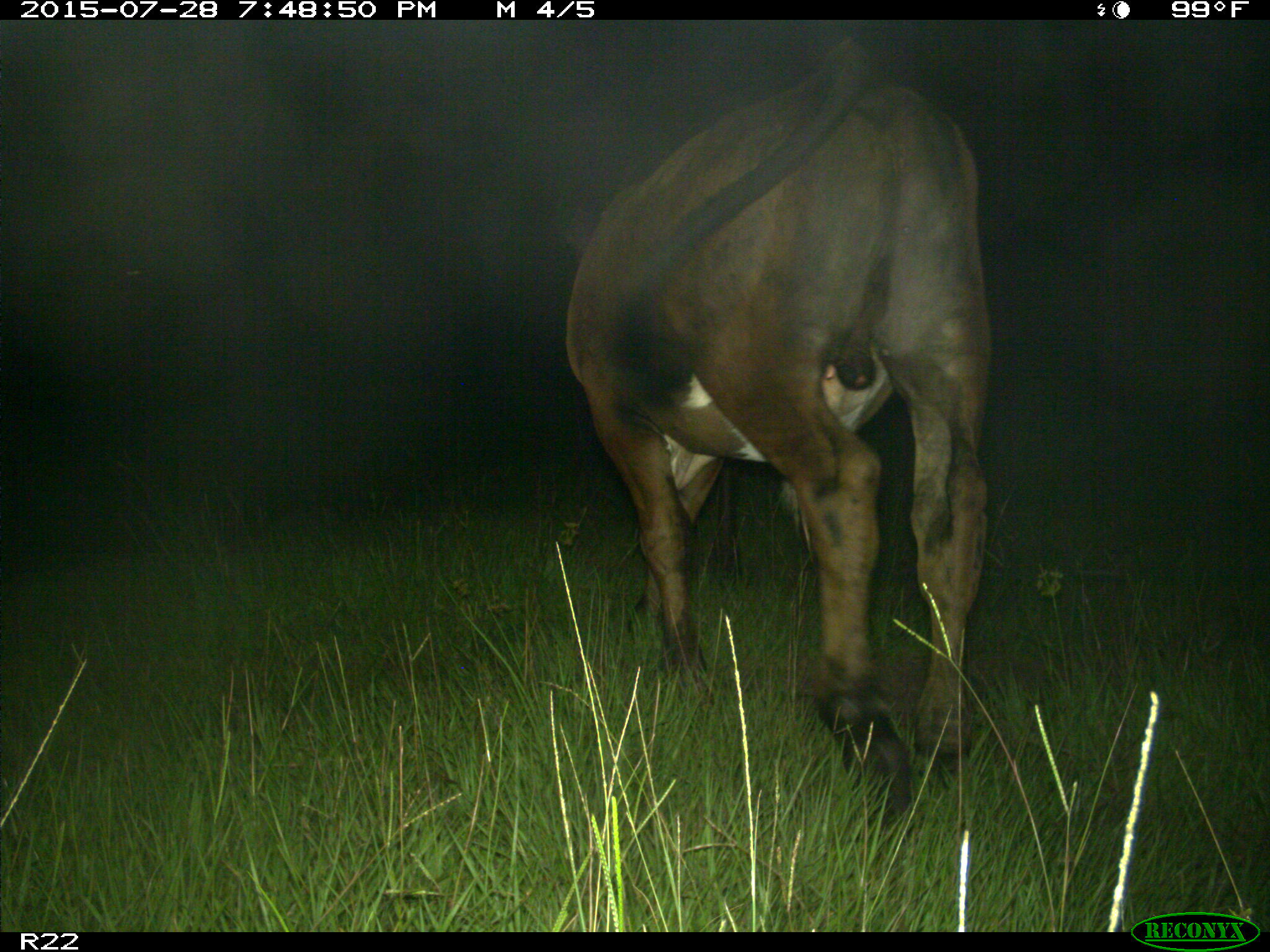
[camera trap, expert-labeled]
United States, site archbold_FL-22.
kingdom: Animalia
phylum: Chordata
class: Mammalia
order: Artiodactyla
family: Bovidae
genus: Bos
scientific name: Bos taurus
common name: domestic cow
Bos taurus (domestic cow).